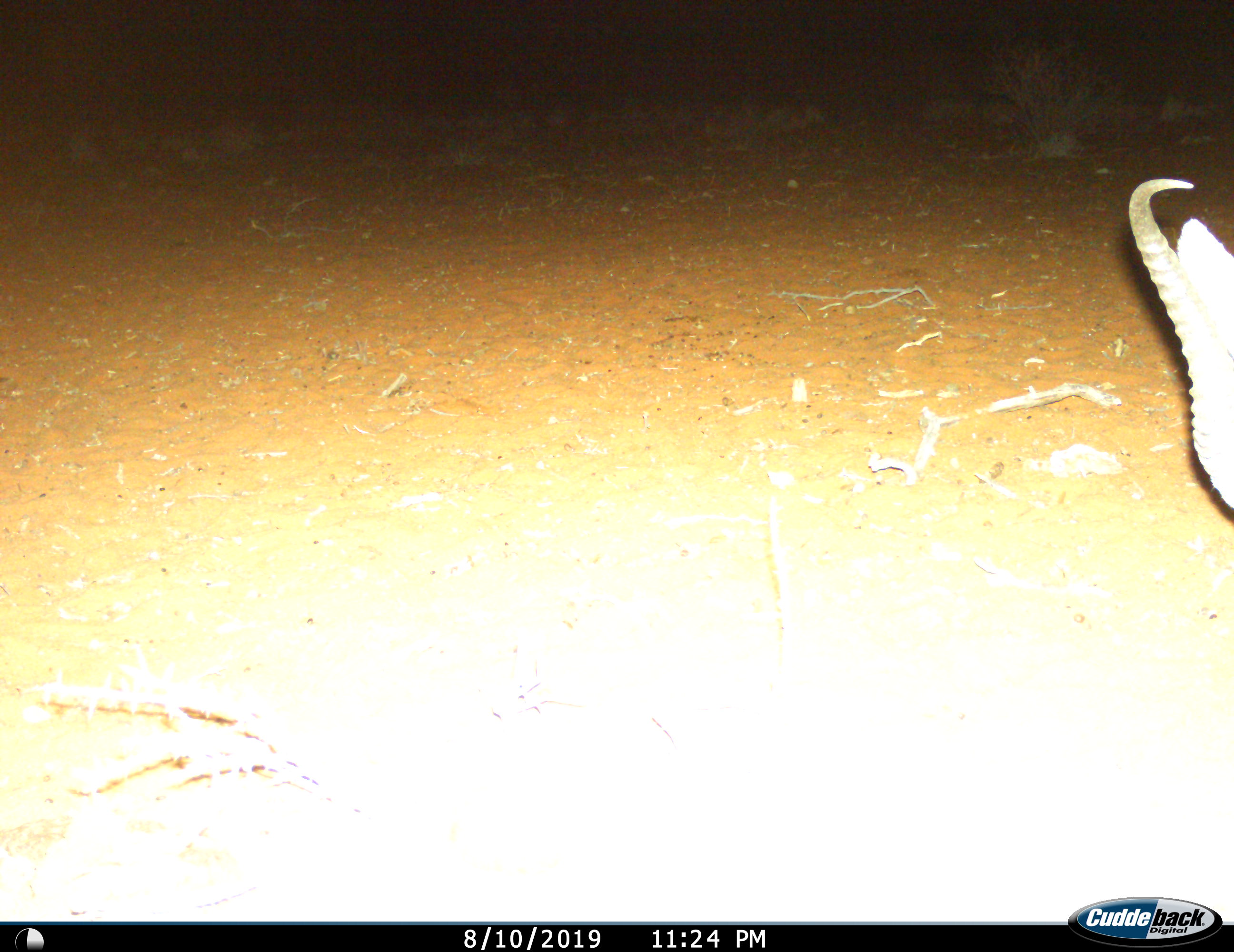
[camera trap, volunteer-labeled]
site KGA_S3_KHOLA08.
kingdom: Animalia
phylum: Chordata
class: Mammalia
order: Artiodactyla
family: Bovidae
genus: Antidorcas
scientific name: Antidorcas marsupialis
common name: springbok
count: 1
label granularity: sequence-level